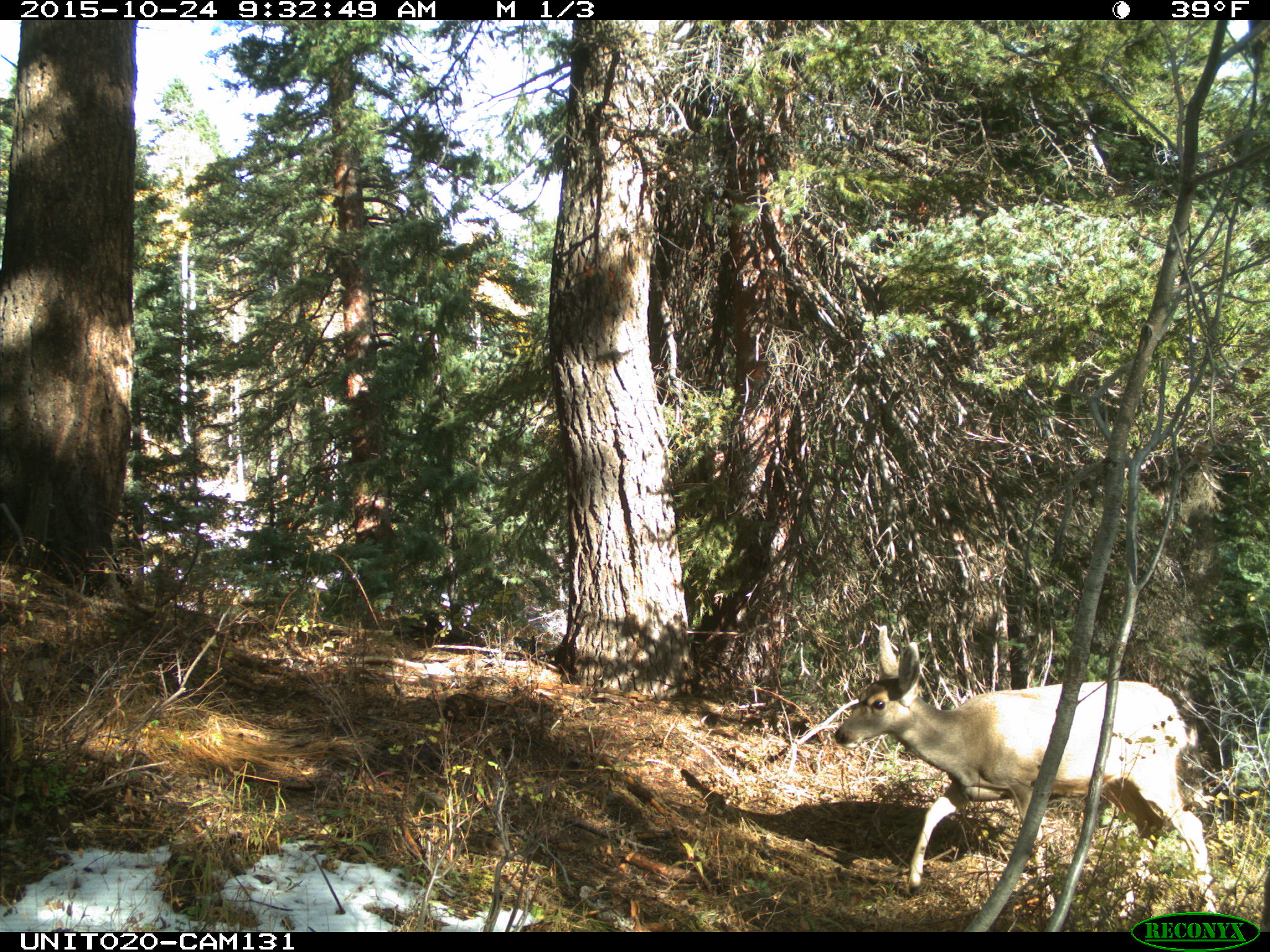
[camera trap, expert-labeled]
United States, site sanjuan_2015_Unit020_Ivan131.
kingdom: Animalia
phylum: Chordata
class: Mammalia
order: Artiodactyla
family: Cervidae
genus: Odocoileus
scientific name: Odocoileus hemionus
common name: mule deer